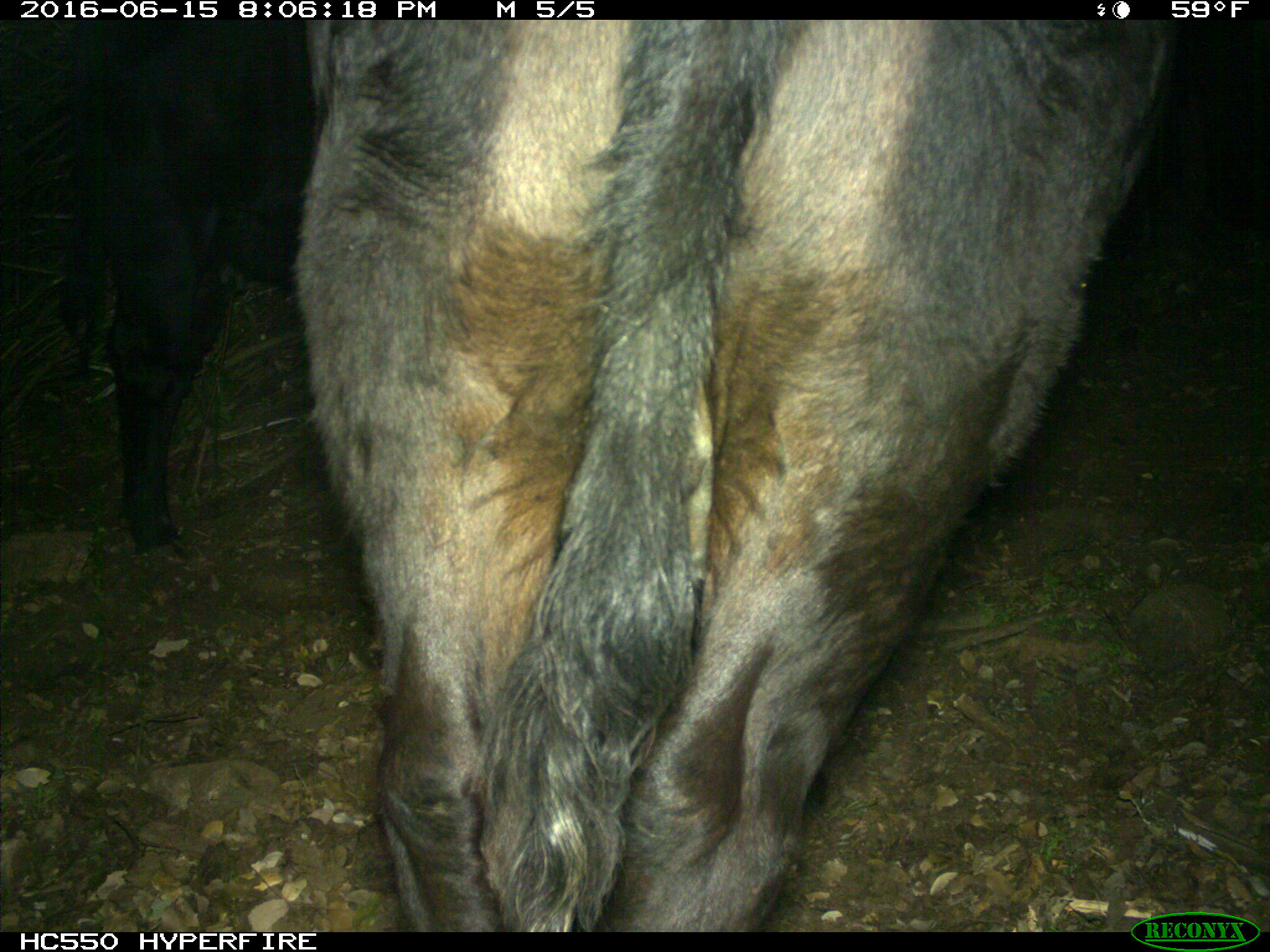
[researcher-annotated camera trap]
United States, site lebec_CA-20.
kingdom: Animalia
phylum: Chordata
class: Mammalia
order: Artiodactyla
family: Bovidae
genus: Bos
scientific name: Bos taurus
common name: domestic cow